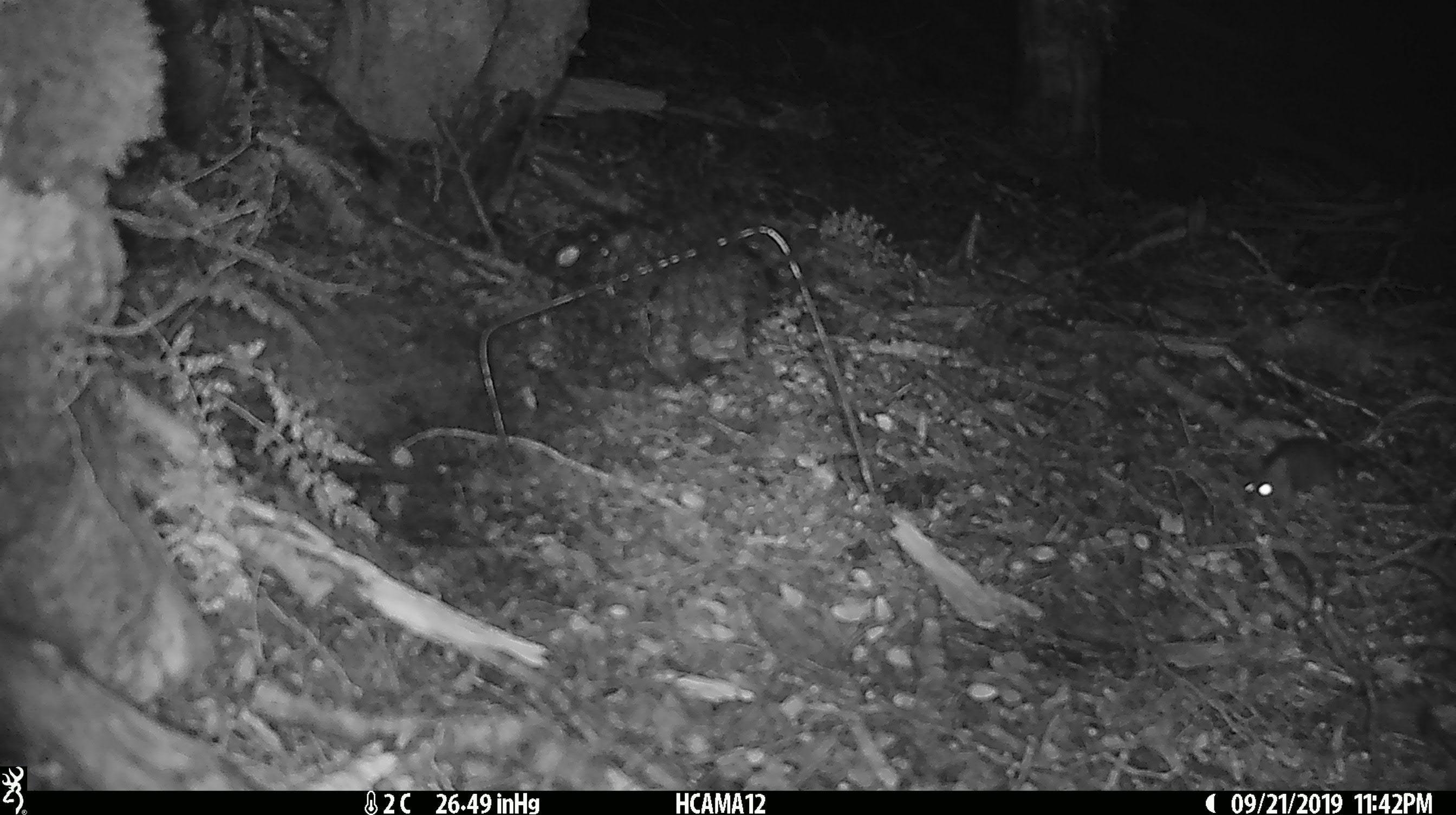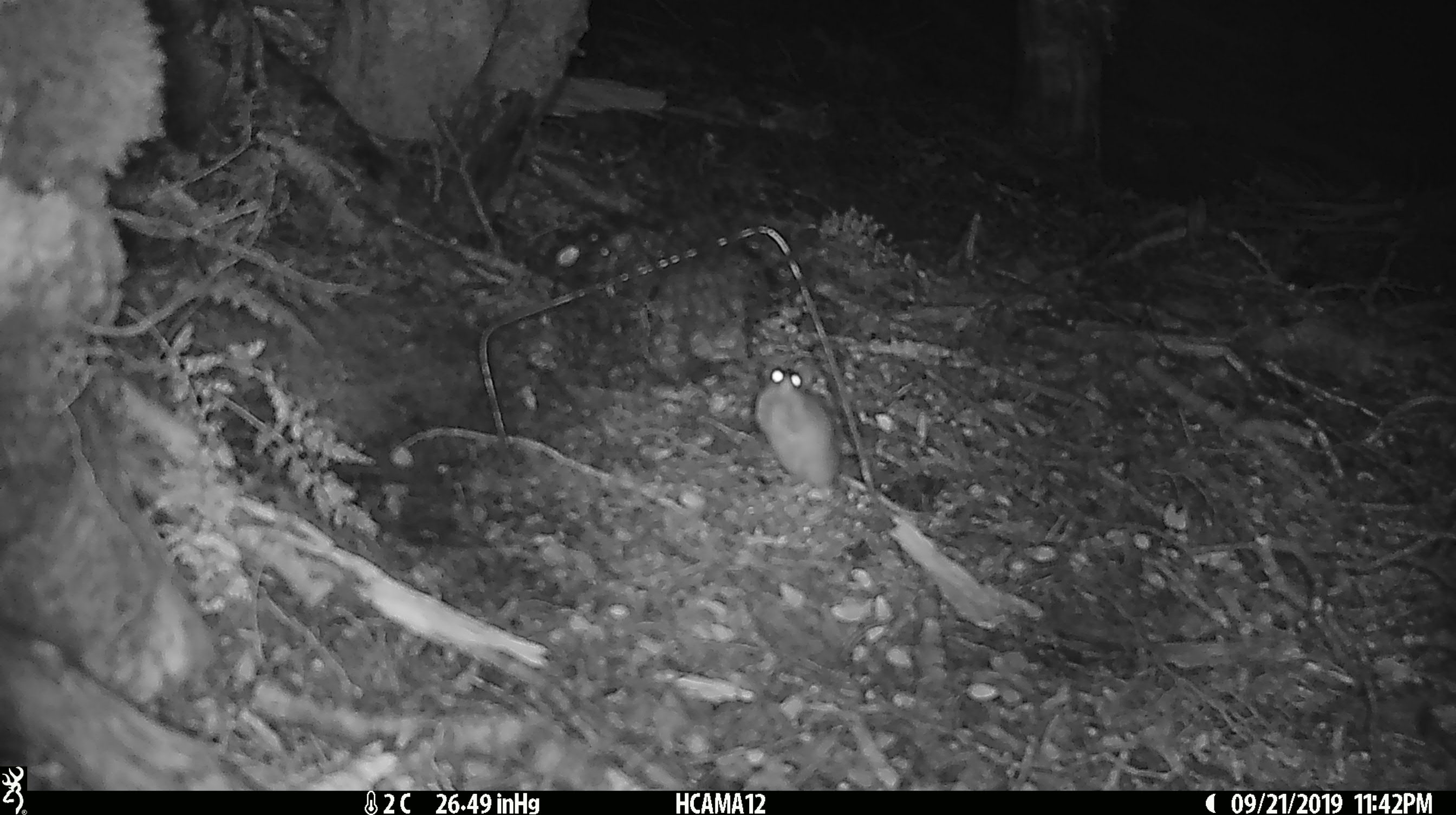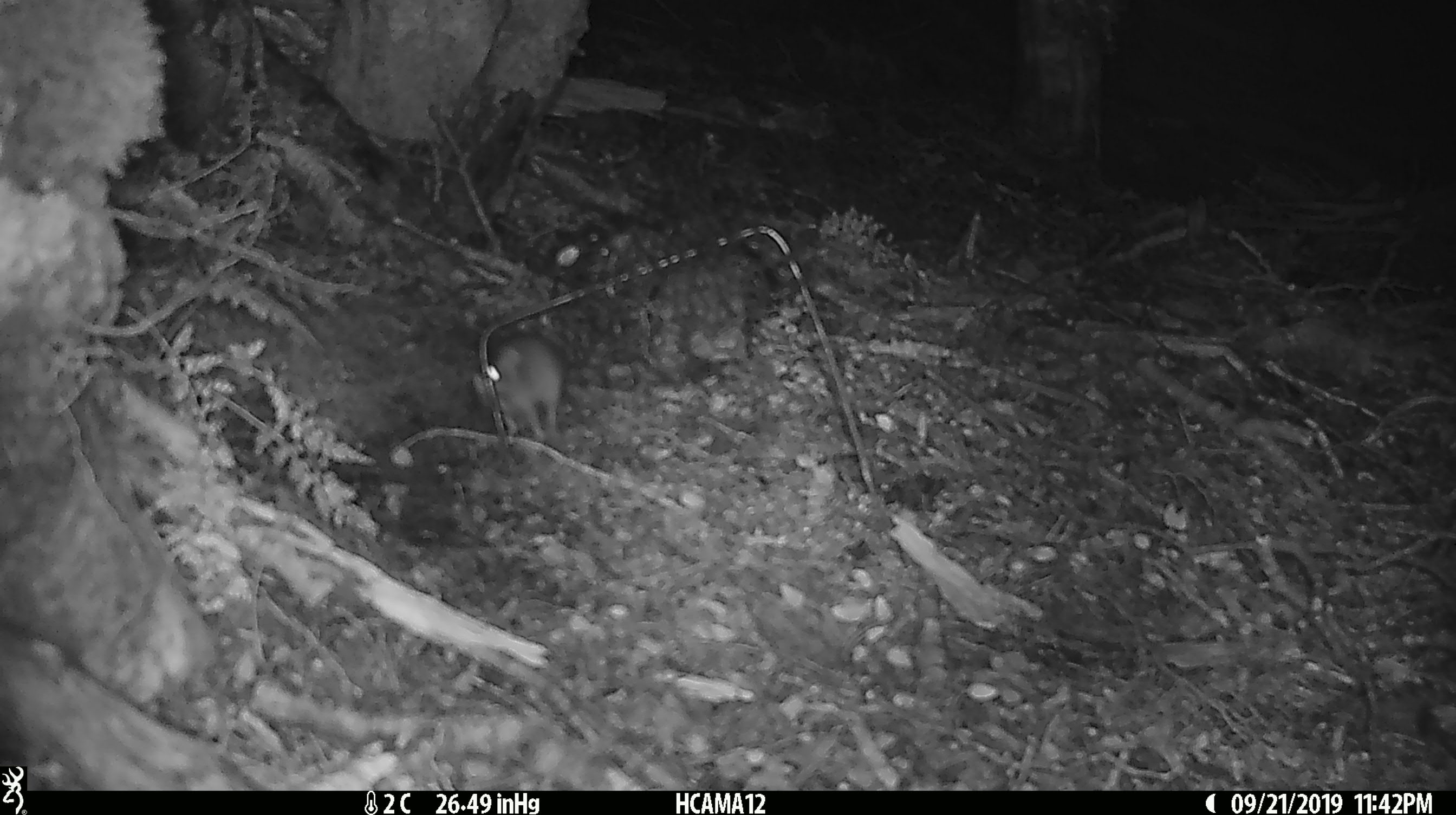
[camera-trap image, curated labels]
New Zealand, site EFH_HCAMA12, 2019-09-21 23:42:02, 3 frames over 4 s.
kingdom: Animalia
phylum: Chordata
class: Mammalia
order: Rodentia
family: Muridae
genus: Mus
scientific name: Mus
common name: mouse